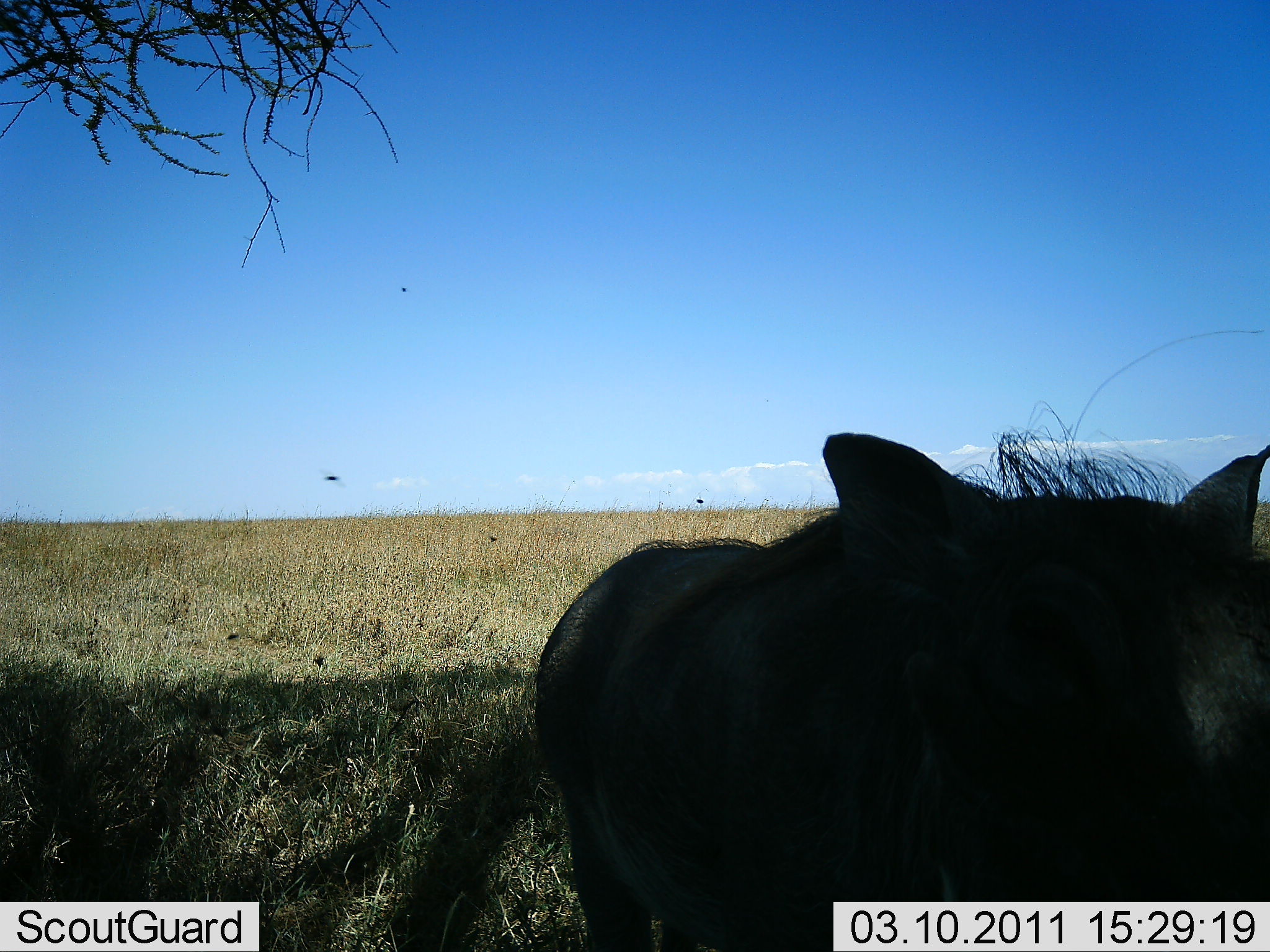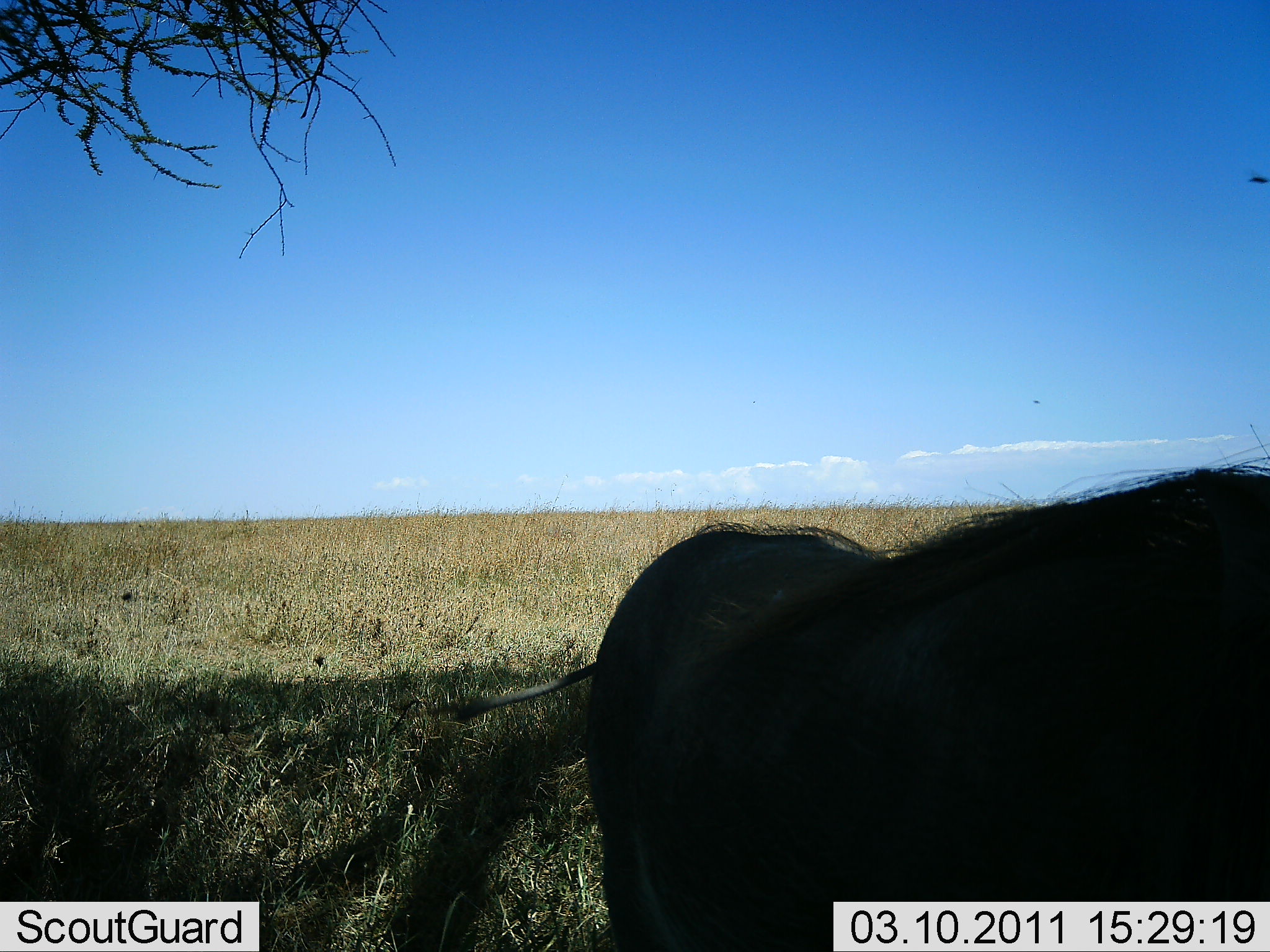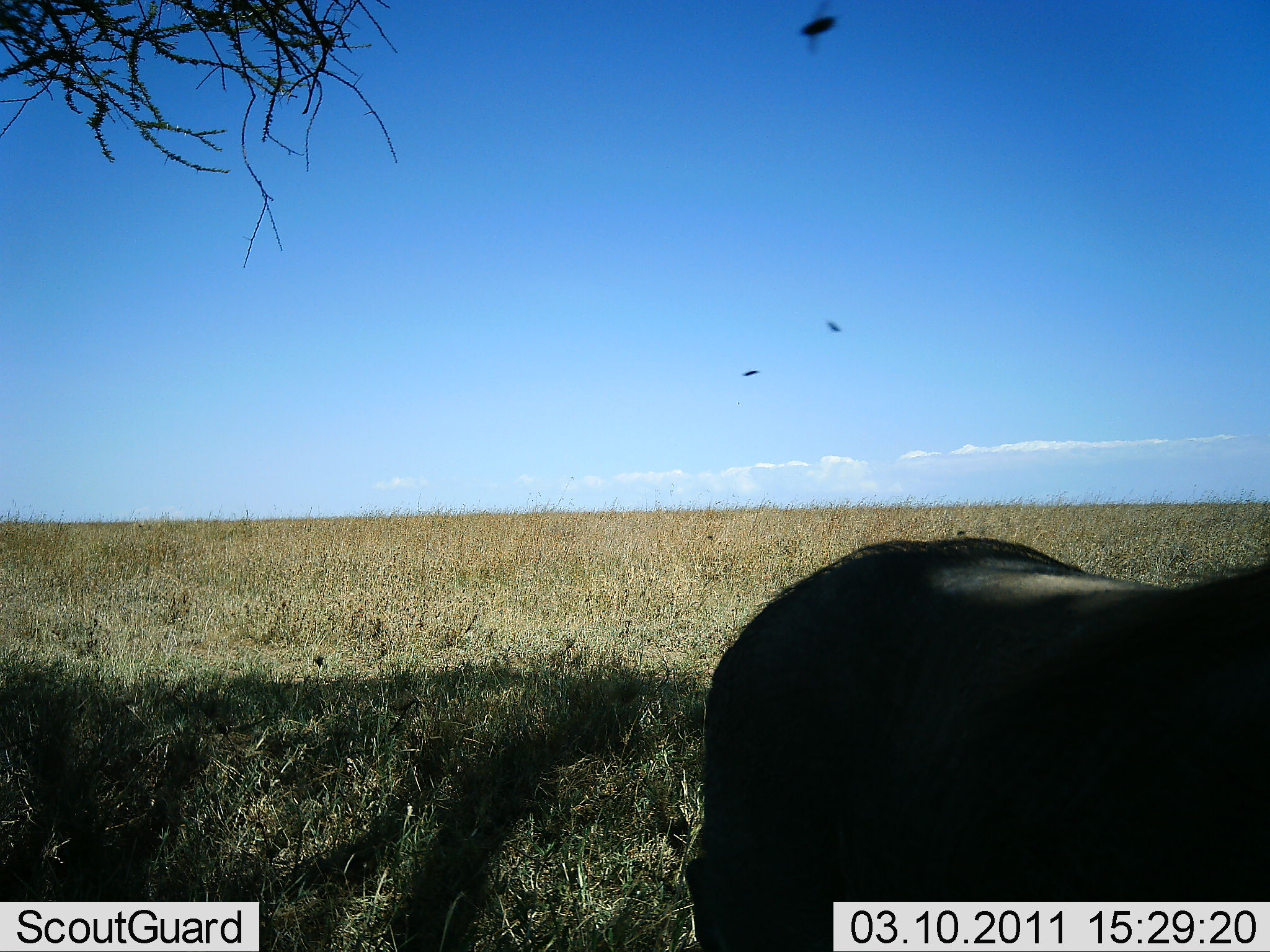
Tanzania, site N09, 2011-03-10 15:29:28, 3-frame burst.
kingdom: Animalia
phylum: Chordata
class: Mammalia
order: Artiodactyla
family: Suidae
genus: Phacochoerus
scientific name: Phacochoerus africanus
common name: warthog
Warthog (Phacochoerus africanus), count 1. Behavior (volunteer vote fractions): standing 14%, resting 0%, moving 100%, interacting 0%. Young present (vote fraction): 0%. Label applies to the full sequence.